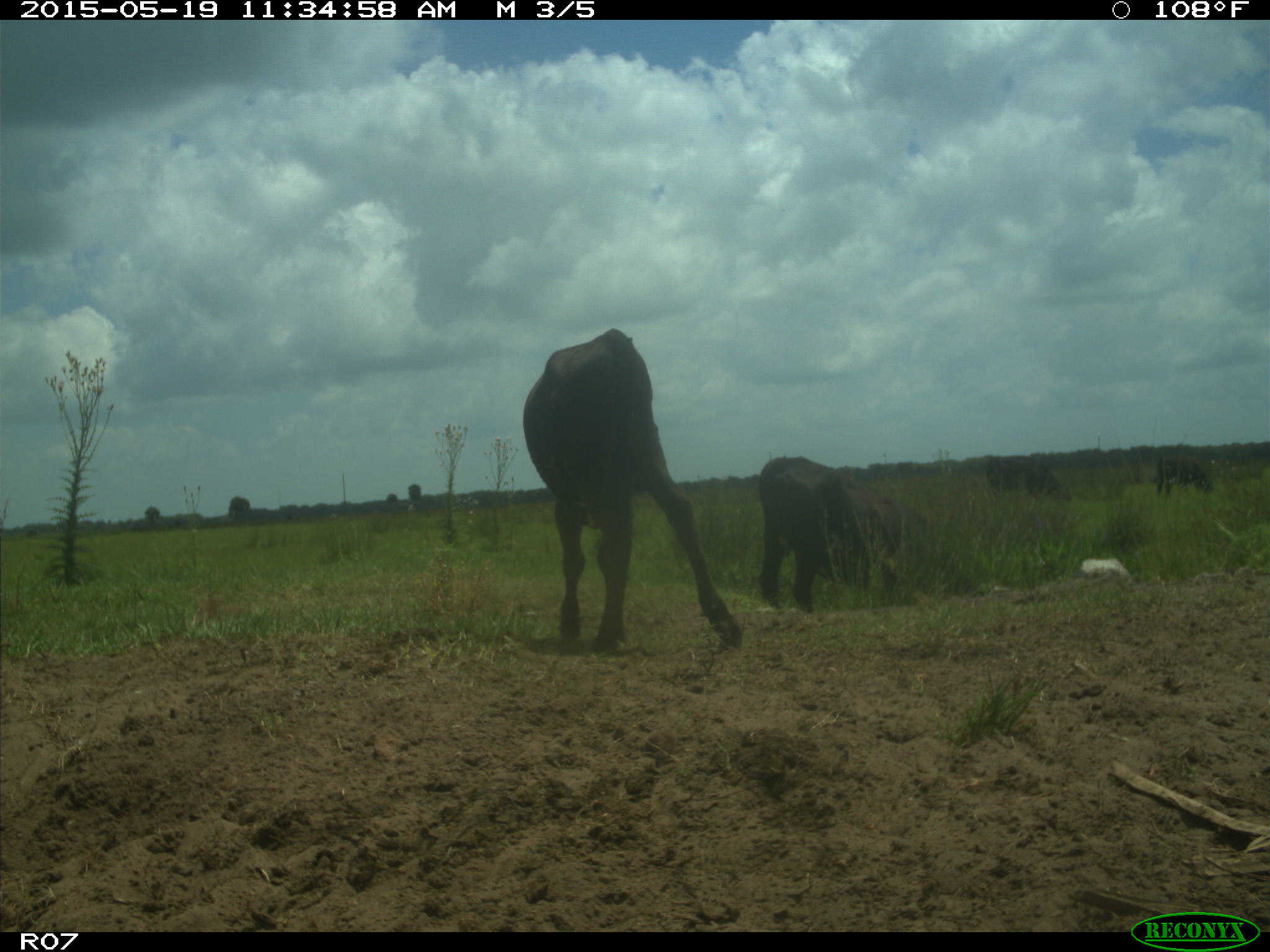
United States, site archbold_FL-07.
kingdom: Animalia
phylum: Chordata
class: Mammalia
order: Artiodactyla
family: Bovidae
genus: Bos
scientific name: Bos taurus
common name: domestic cow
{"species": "Bos taurus (domestic cow)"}